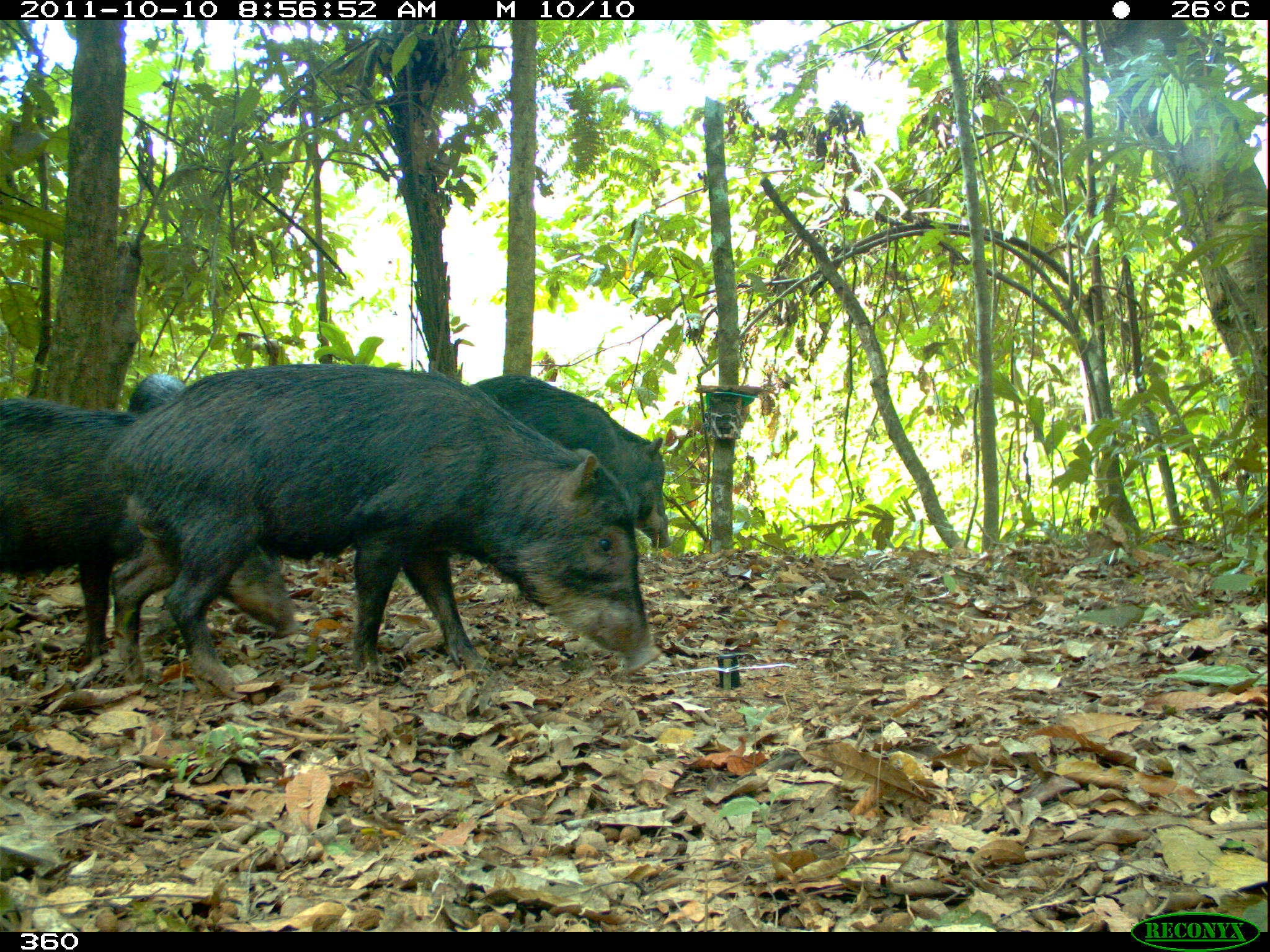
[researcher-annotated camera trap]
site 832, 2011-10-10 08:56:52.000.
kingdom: Animalia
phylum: Chordata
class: Mammalia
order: Artiodactyla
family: Tayassuidae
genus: Tayassu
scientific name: Tayassu pecari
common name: white-lipped peccary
Tayassu pecari (white-lipped peccary).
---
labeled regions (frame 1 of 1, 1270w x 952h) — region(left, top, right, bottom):
tayassu pecari: region(106, 359, 660, 698); region(1, 398, 299, 663); region(470, 373, 673, 549); region(125, 373, 188, 410)